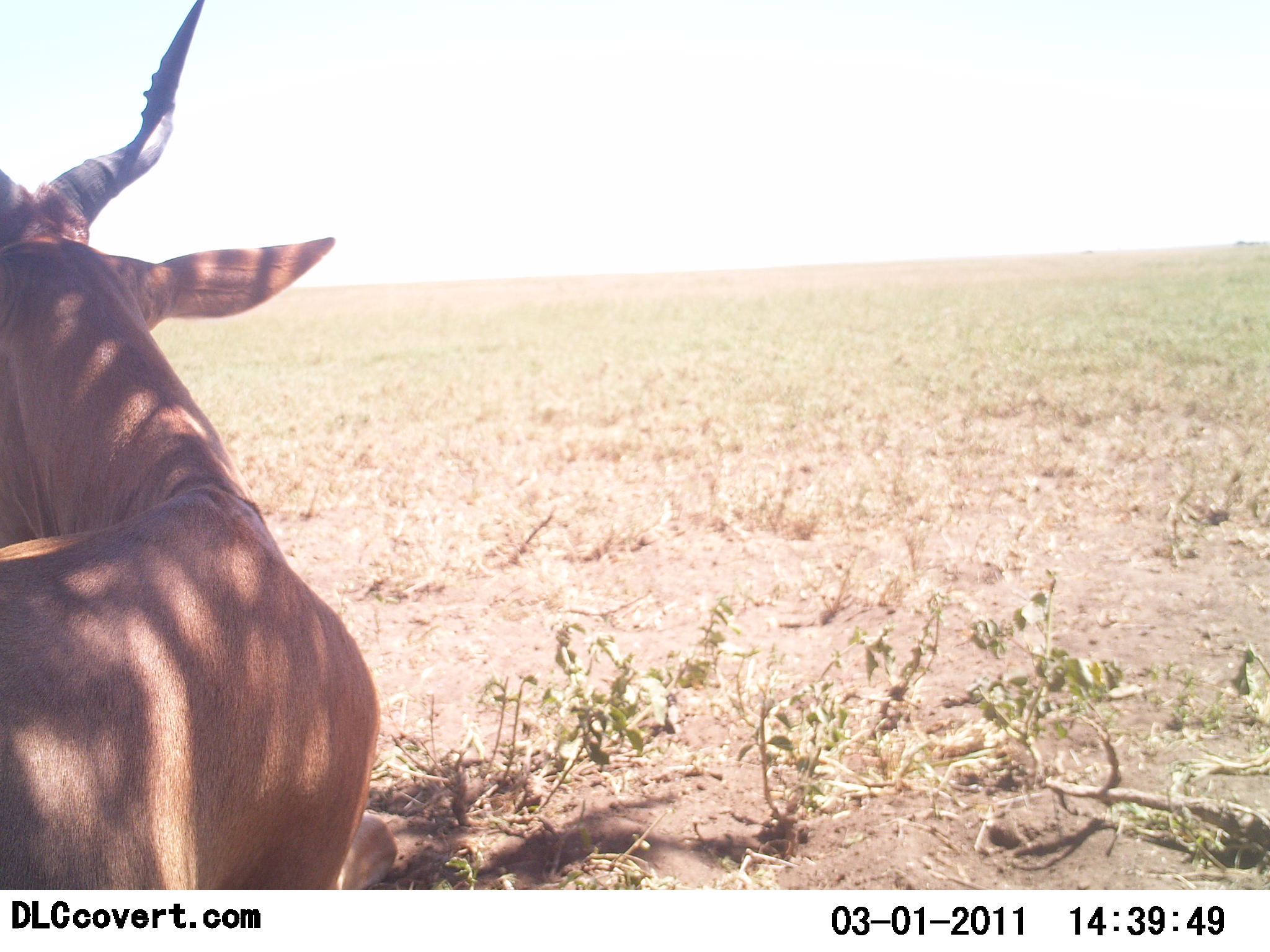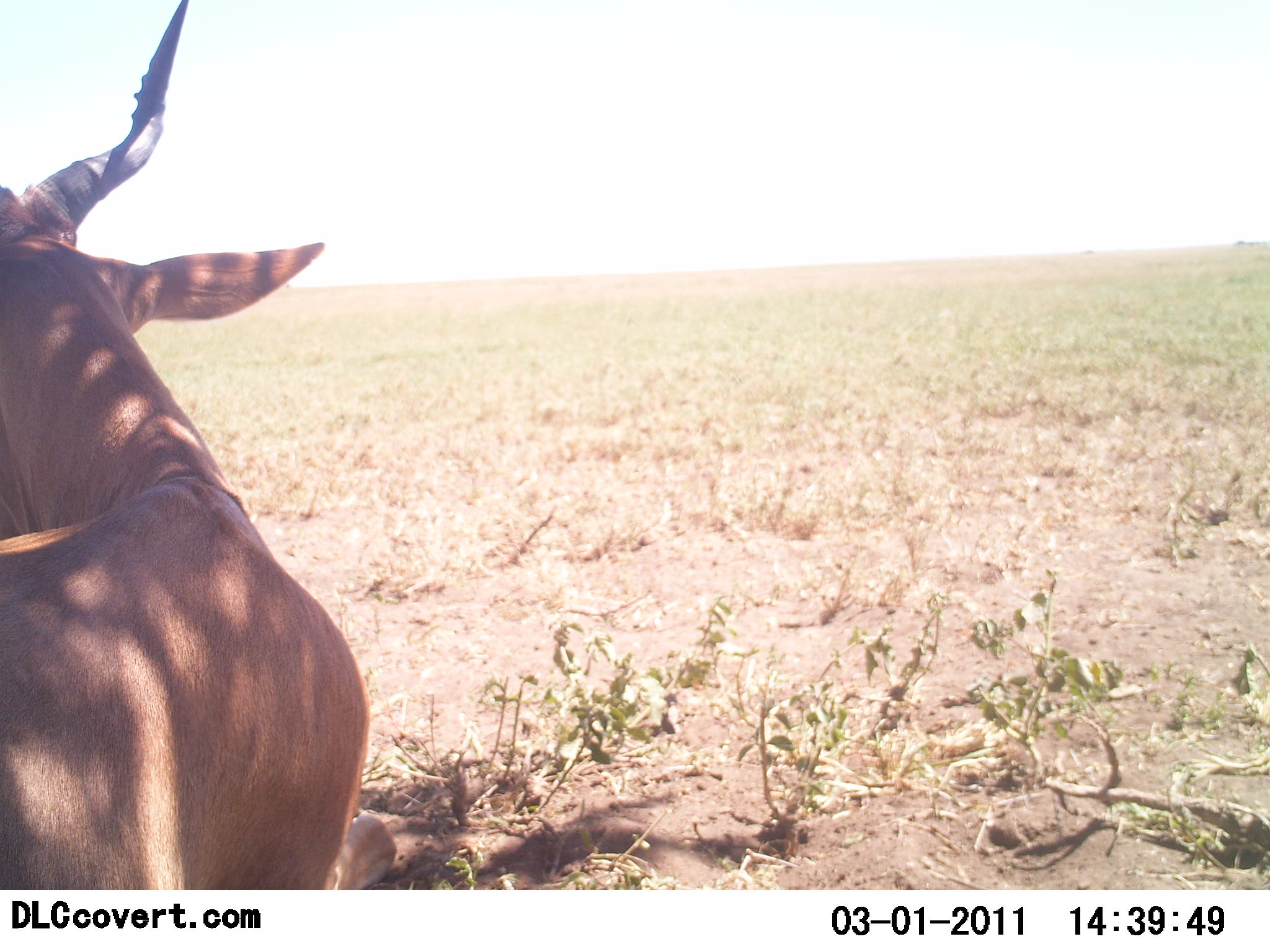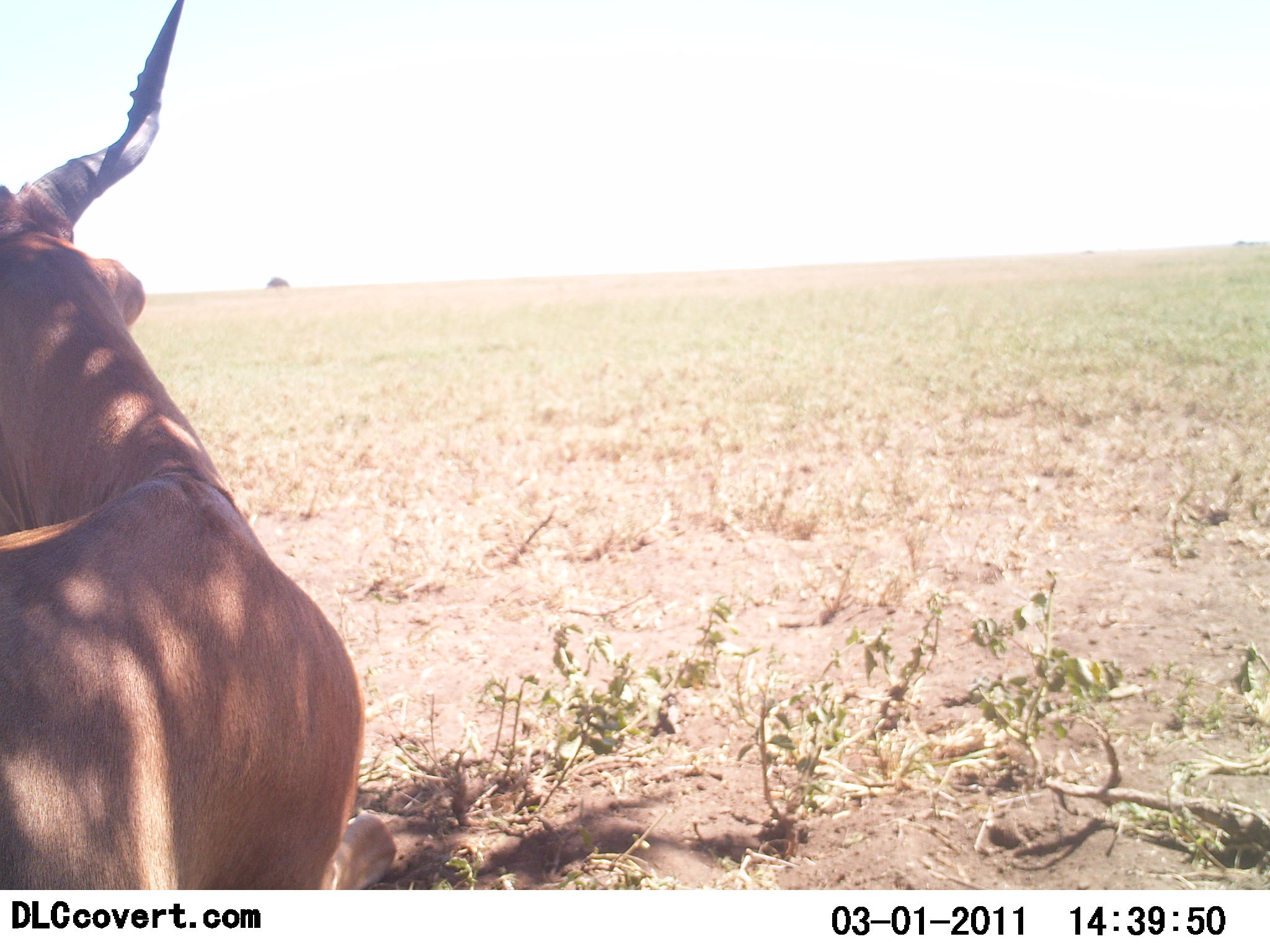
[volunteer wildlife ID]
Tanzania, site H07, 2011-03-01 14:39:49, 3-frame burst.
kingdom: Animalia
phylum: Chordata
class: Mammalia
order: Artiodactyla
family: Bovidae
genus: Alcelaphus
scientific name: Alcelaphus buselaphus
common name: hartebeest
Hartebeest (Alcelaphus buselaphus), count 1. Behavior (volunteer vote fractions): standing 45%, resting 55%, moving 0%, interacting 0%. Young present (vote fraction): 0%. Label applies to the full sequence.